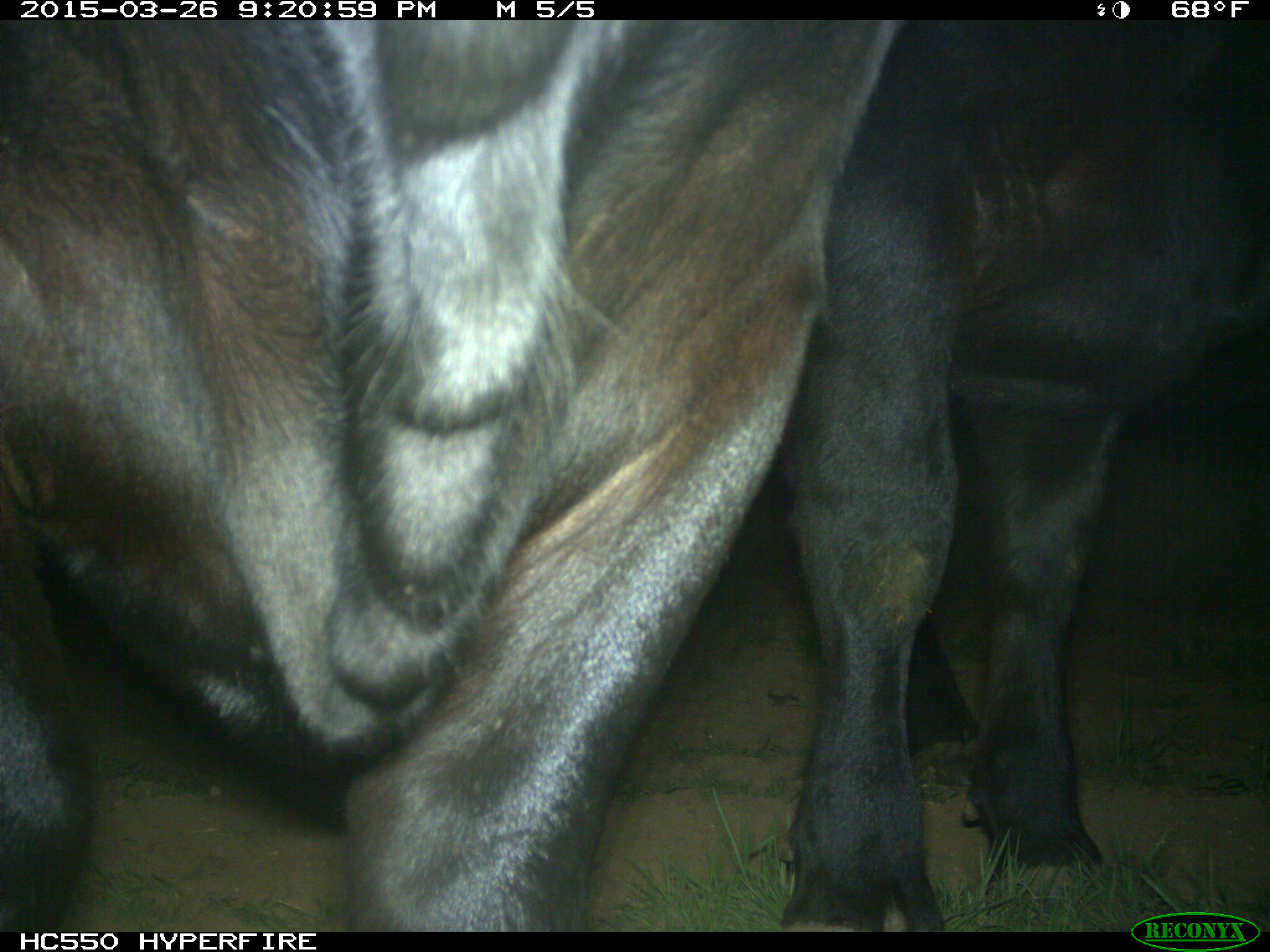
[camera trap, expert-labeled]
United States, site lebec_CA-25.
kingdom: Animalia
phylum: Chordata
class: Mammalia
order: Artiodactyla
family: Bovidae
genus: Bos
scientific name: Bos taurus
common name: domestic cow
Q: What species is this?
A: Bos taurus (domestic cow).